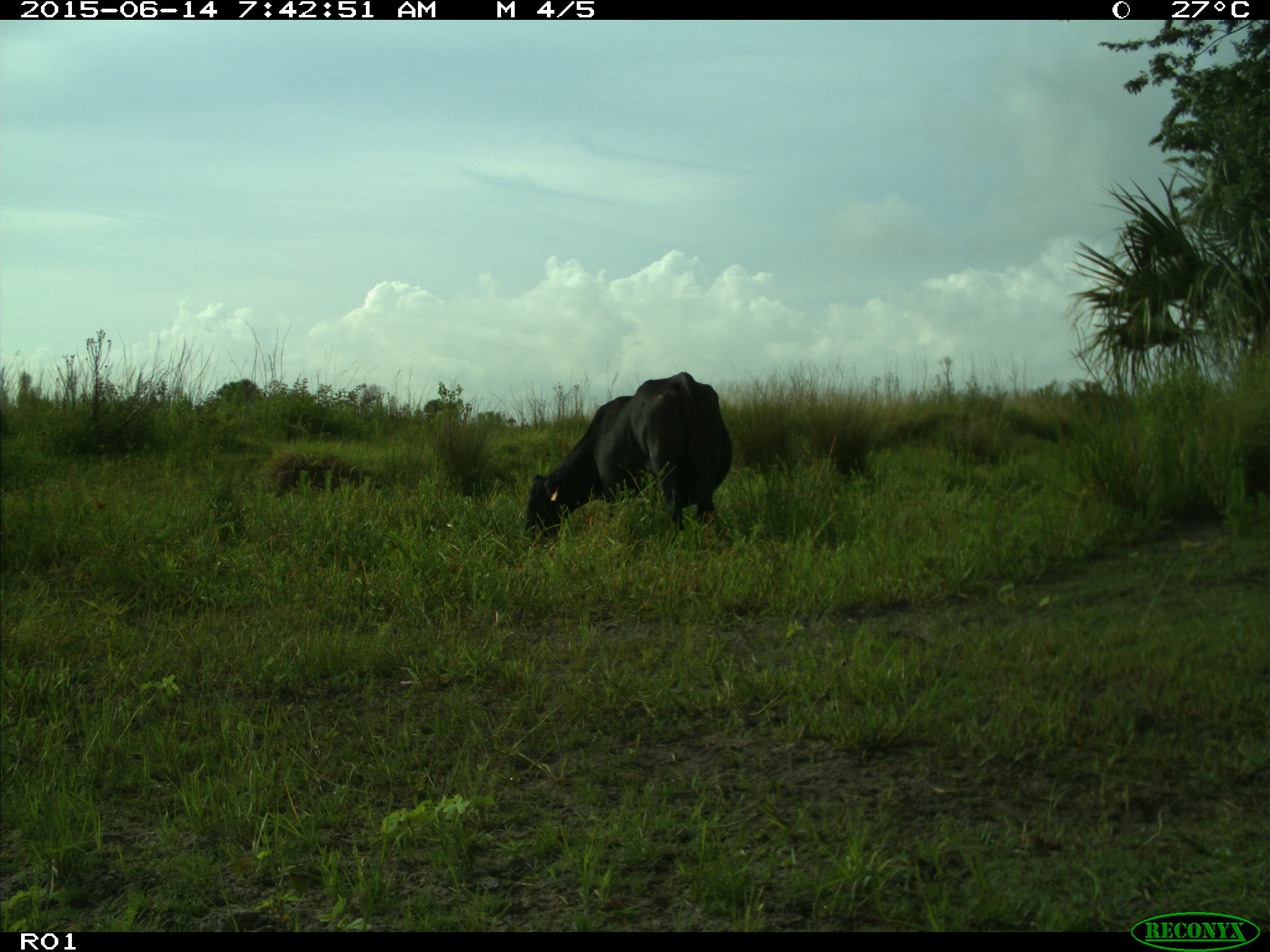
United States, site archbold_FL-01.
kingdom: Animalia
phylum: Chordata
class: Mammalia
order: Artiodactyla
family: Bovidae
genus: Bos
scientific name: Bos taurus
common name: domestic cow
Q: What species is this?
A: Bos taurus (domestic cow).